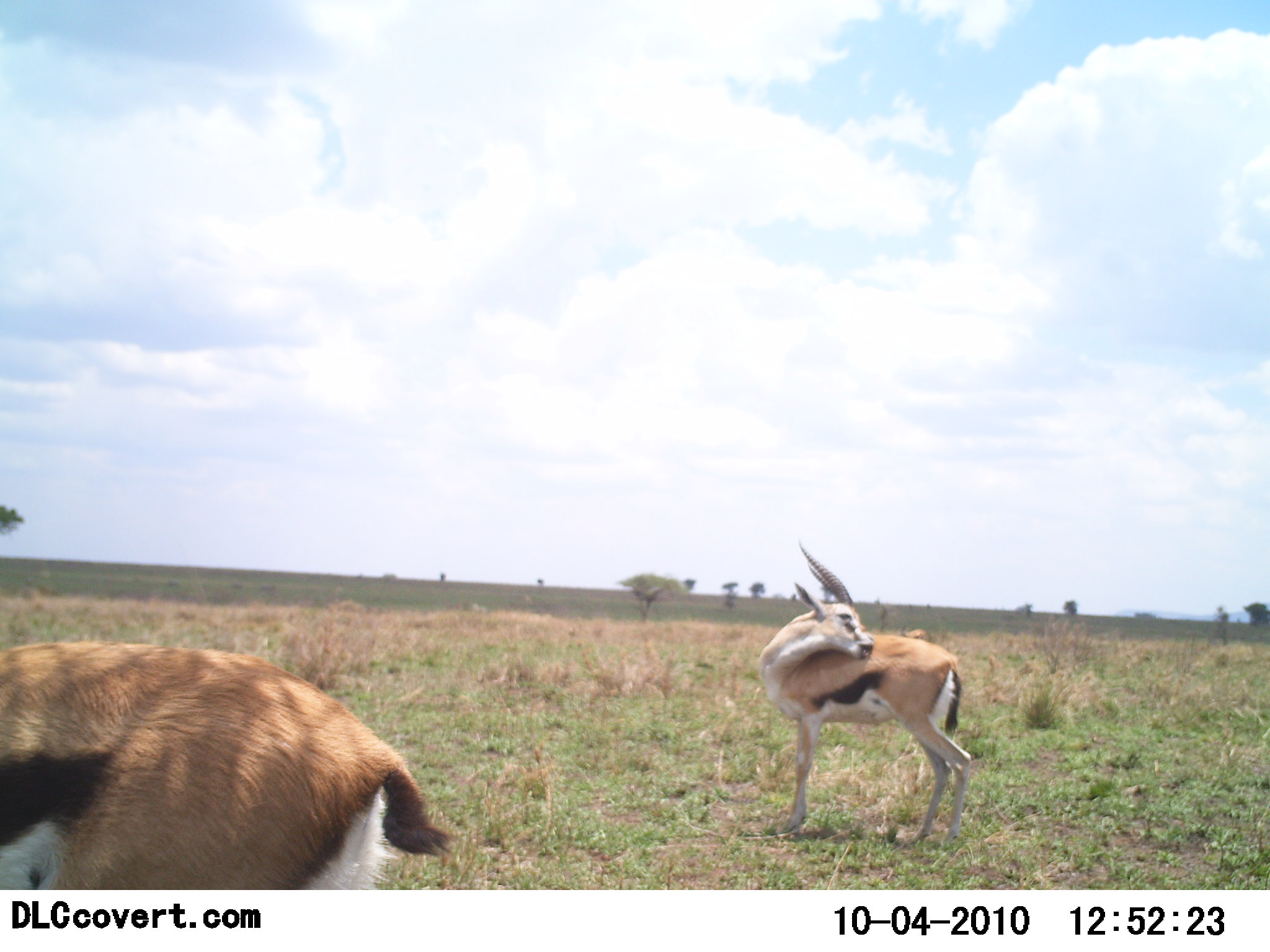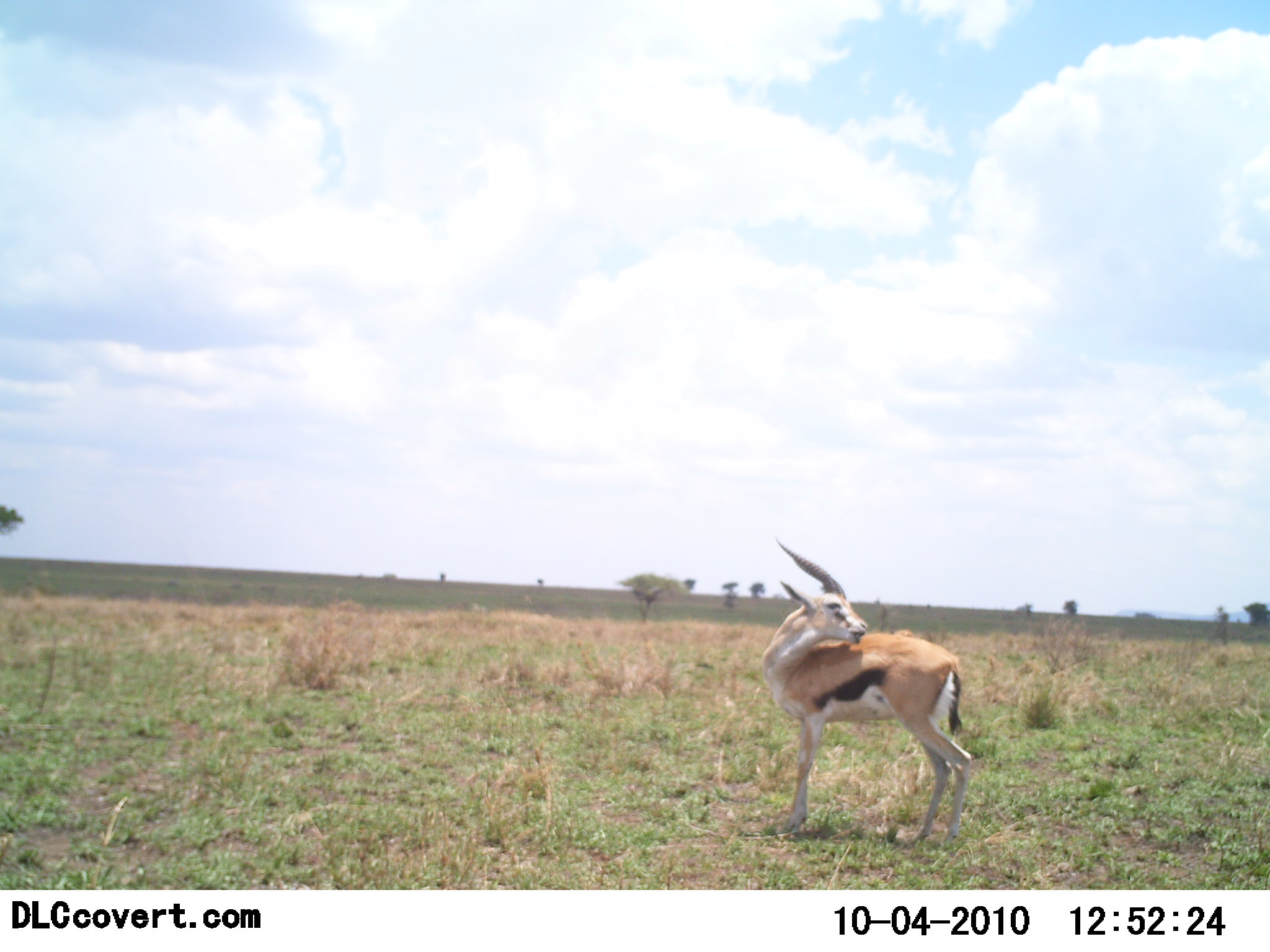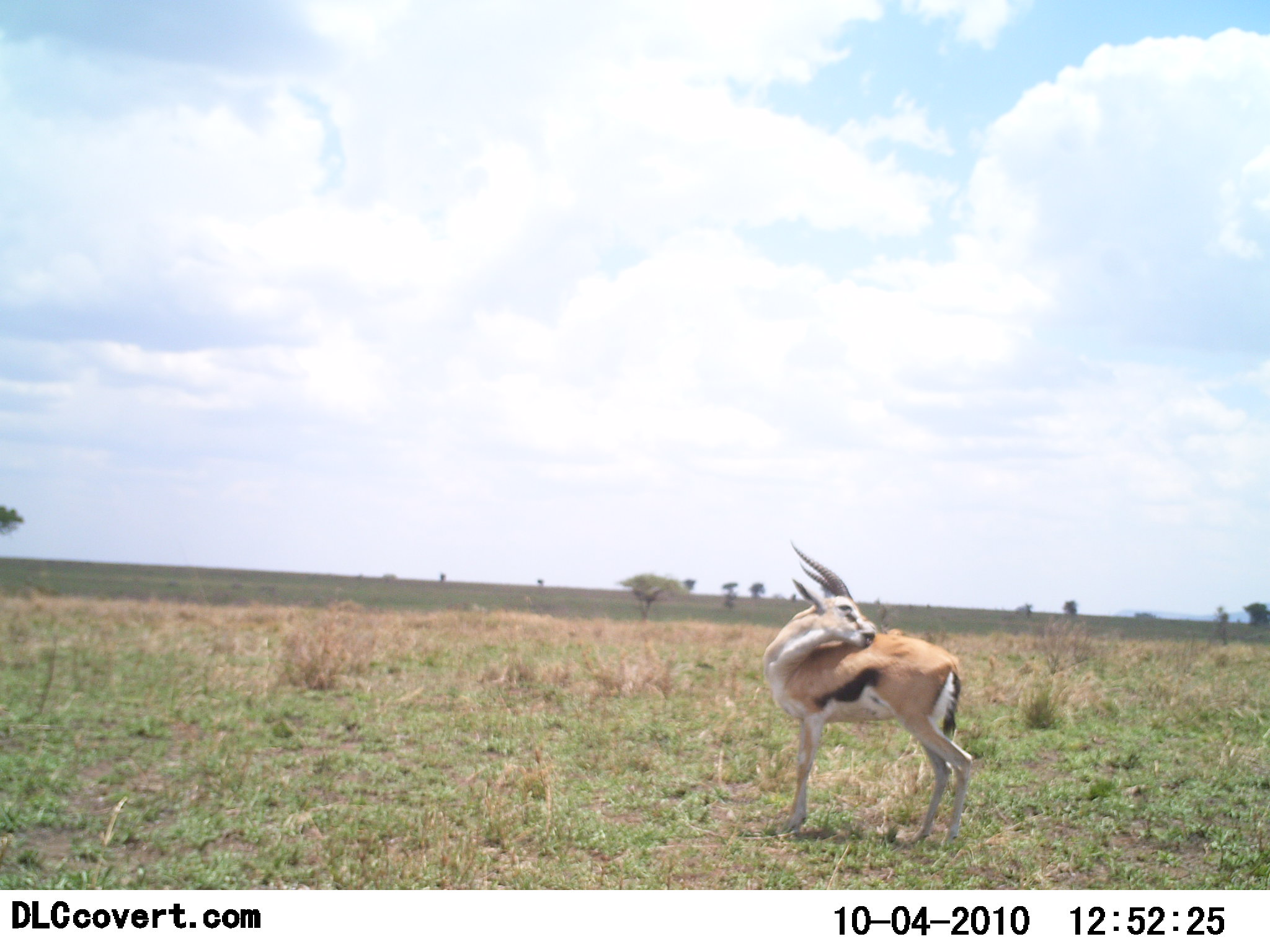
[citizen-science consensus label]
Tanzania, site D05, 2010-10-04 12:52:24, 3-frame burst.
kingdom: Animalia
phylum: Chordata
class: Mammalia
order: Artiodactyla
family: Bovidae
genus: Eudorcas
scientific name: Eudorcas thomsonii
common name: thomson's gazelle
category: gazellethomsons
Gazellethomsons (thomson's gazelle) (Eudorcas thomsonii), count 2. Behavior (volunteer vote fractions): standing 73%, resting 0%, moving 73%, interacting 7%. Young present (vote fraction): 0%. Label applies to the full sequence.